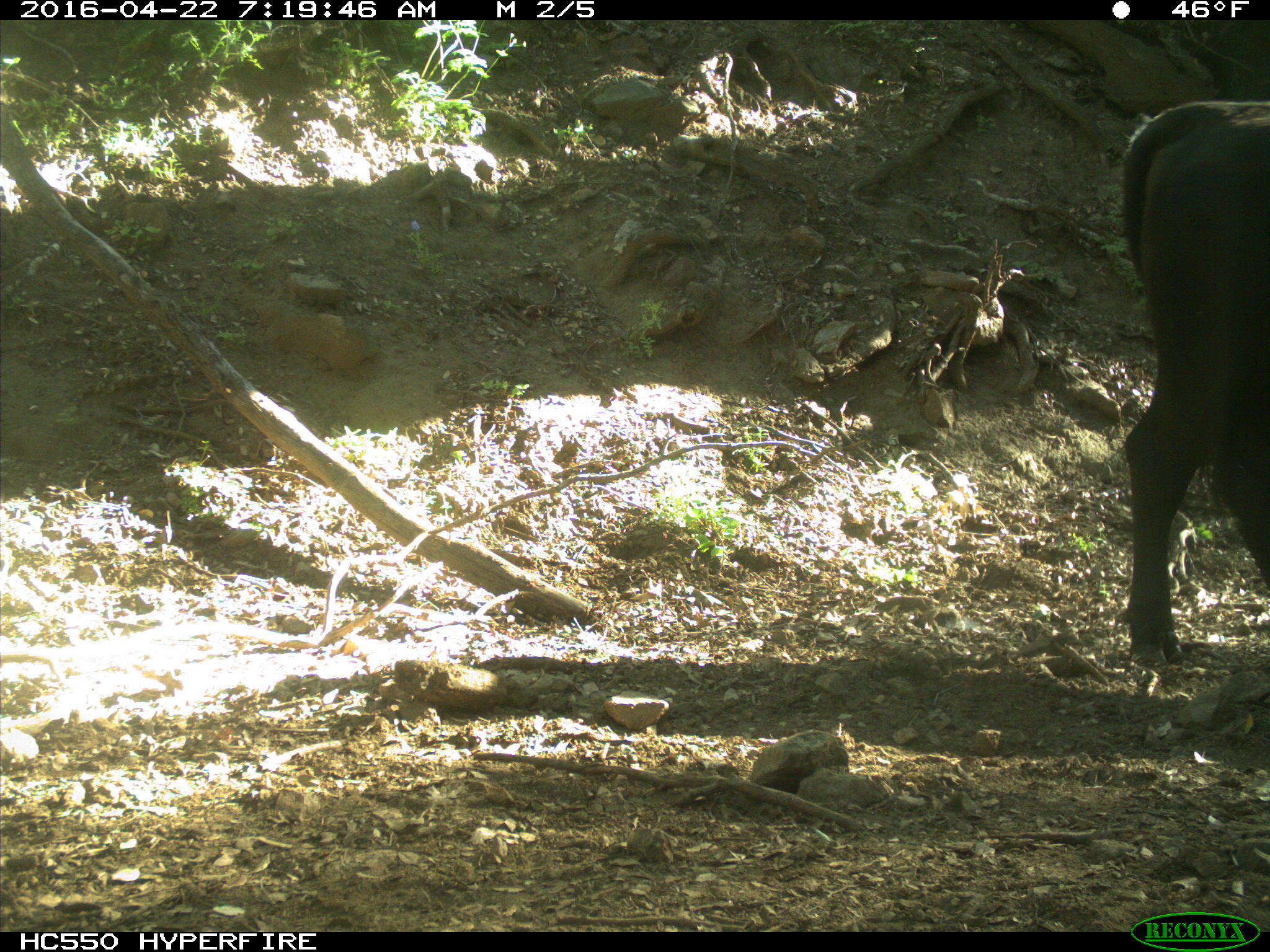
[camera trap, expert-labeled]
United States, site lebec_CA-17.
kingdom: Animalia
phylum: Chordata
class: Mammalia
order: Artiodactyla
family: Bovidae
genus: Bos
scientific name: Bos taurus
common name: domestic cow